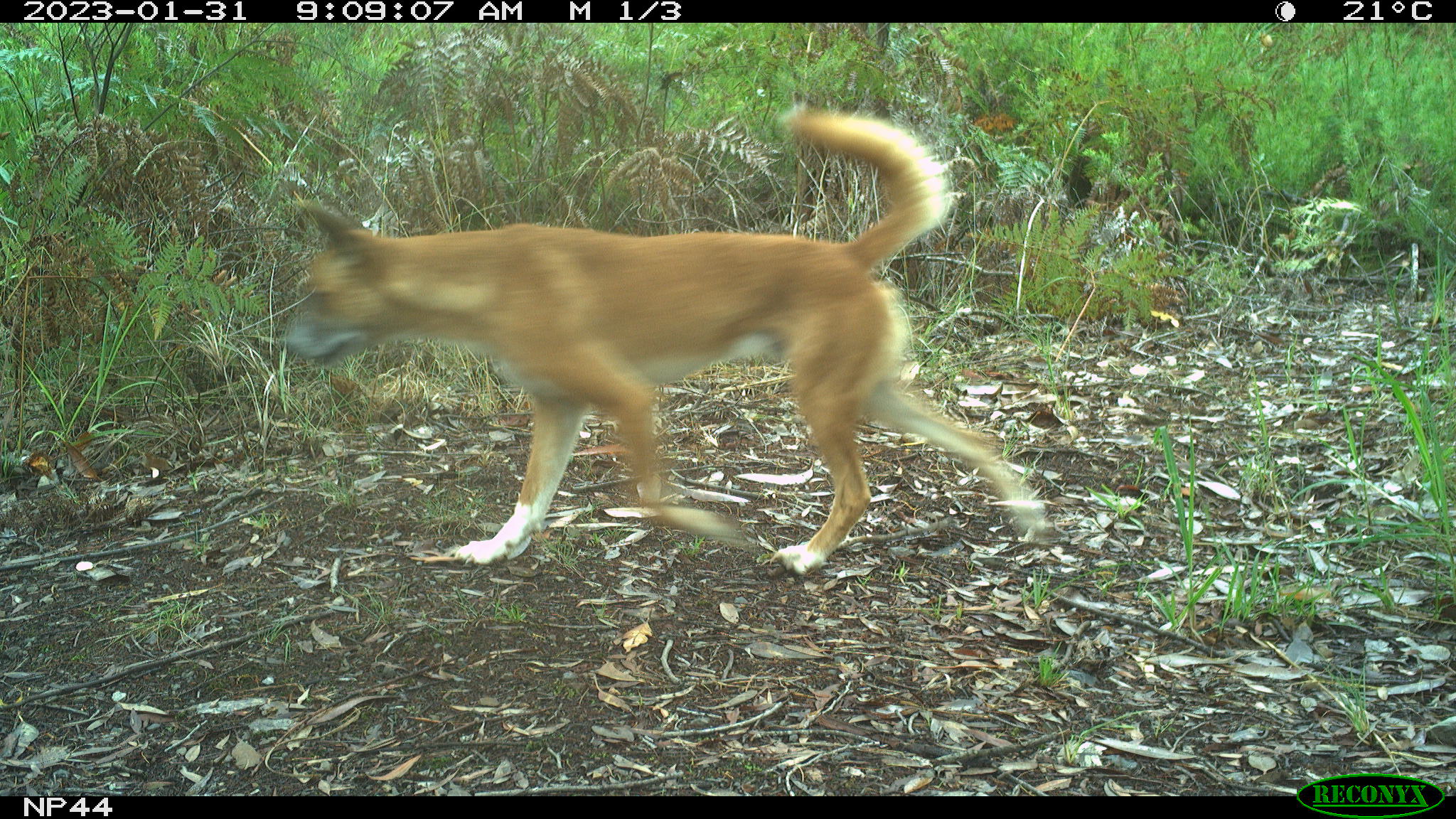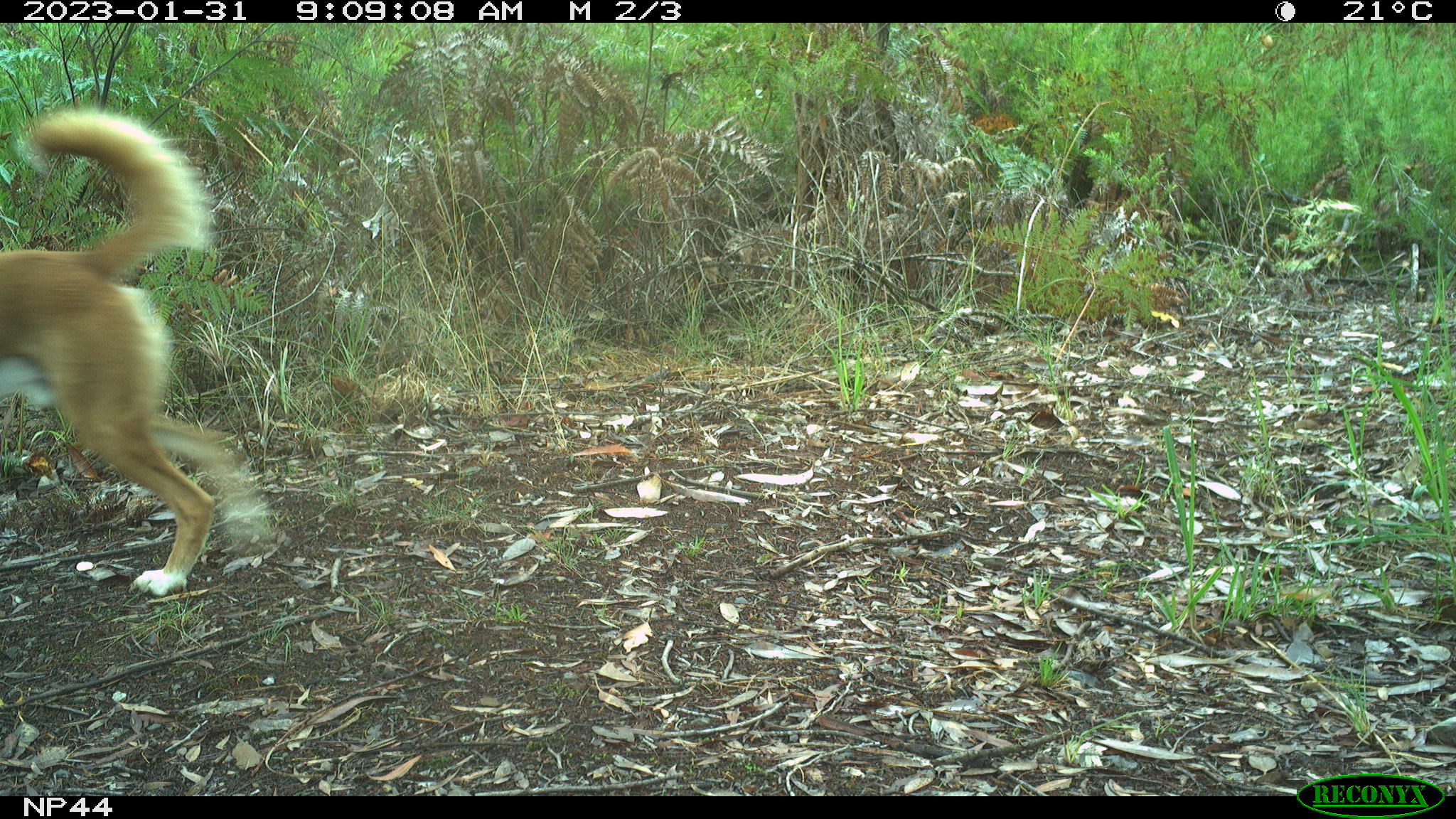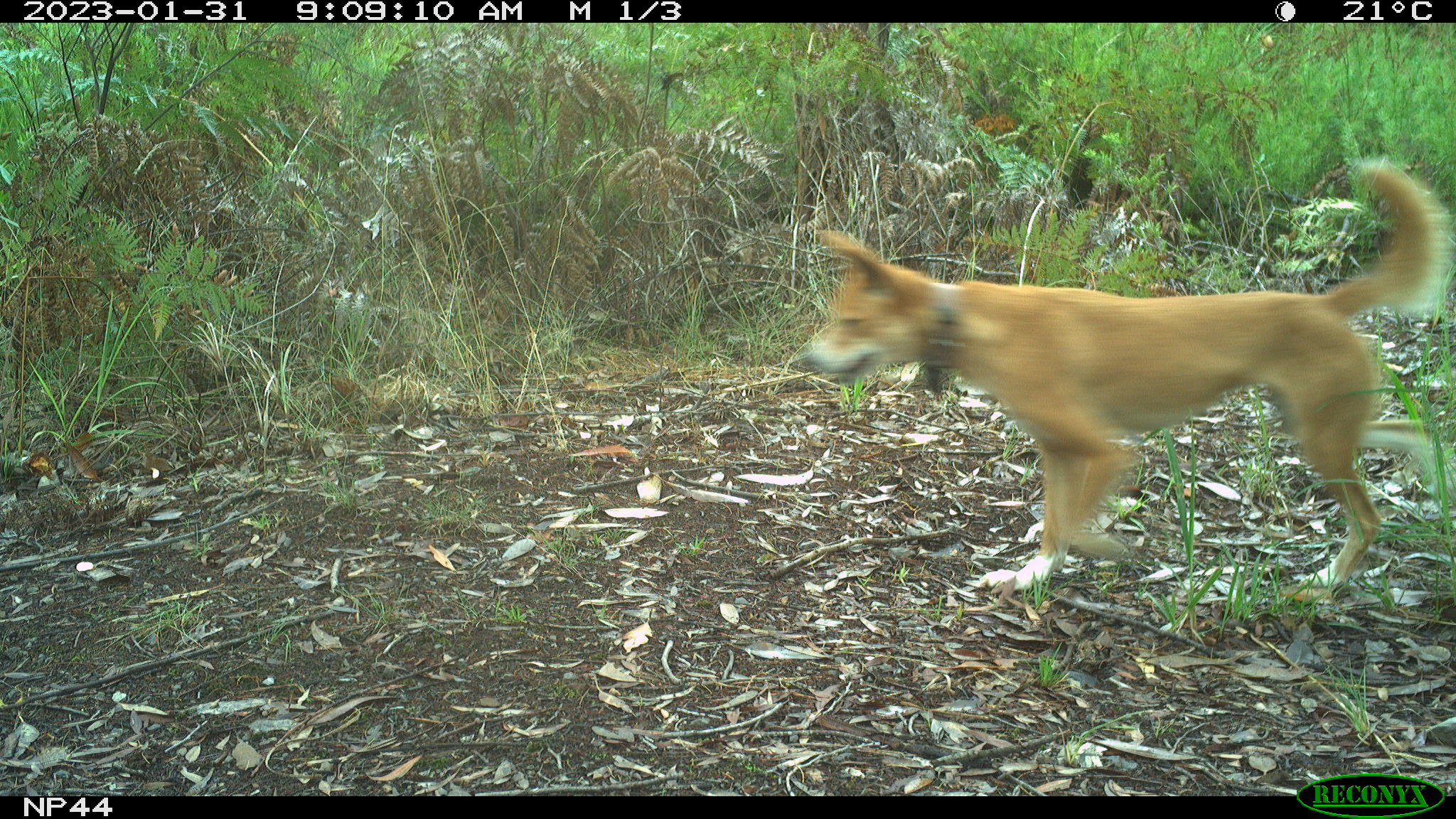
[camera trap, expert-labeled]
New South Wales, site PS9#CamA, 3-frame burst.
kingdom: Animalia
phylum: Chordata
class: Mammalia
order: Carnivora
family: Canidae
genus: Canis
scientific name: Canis familiaris dingo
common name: dingo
Dingo (Canis familiaris dingo).